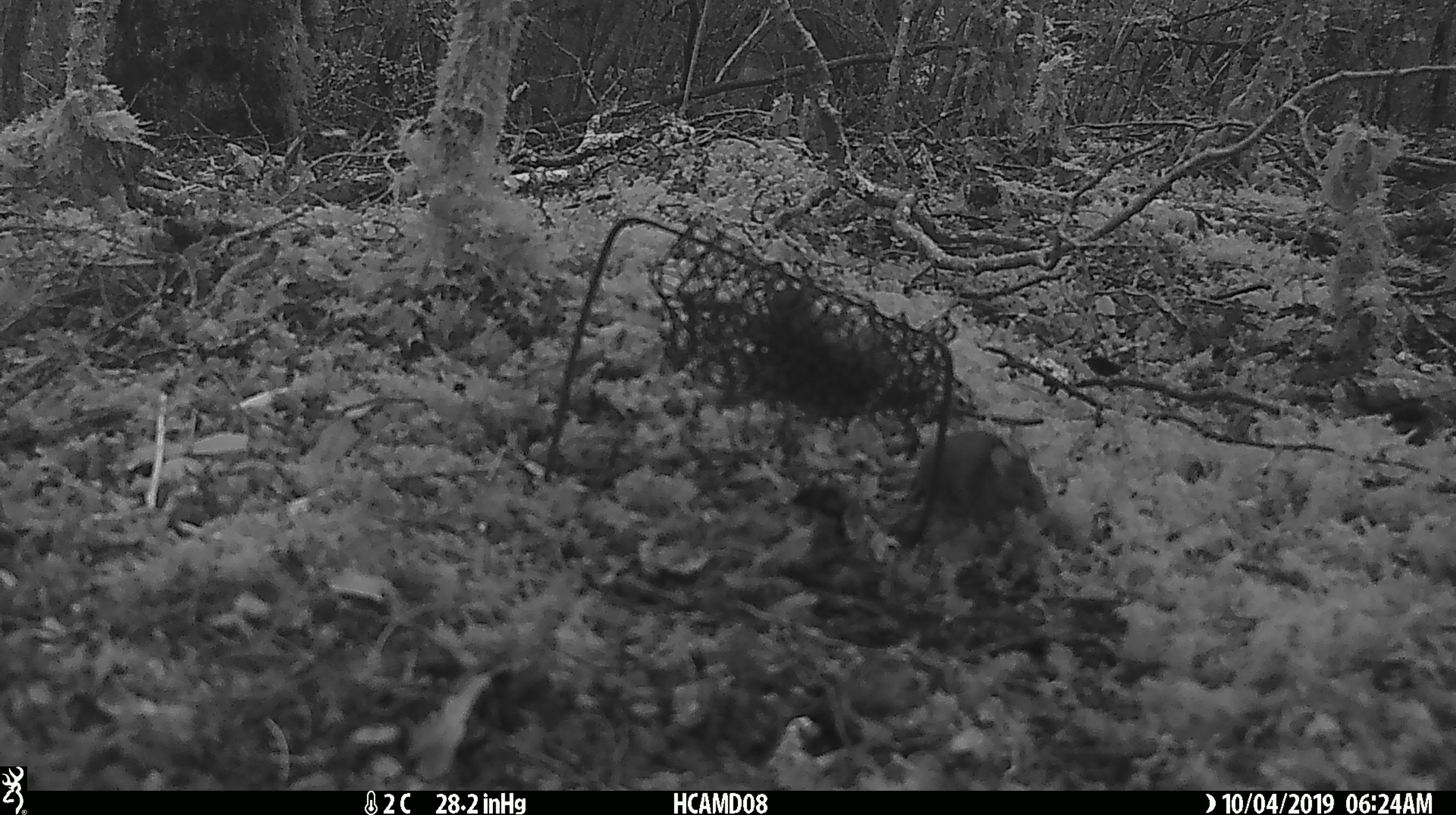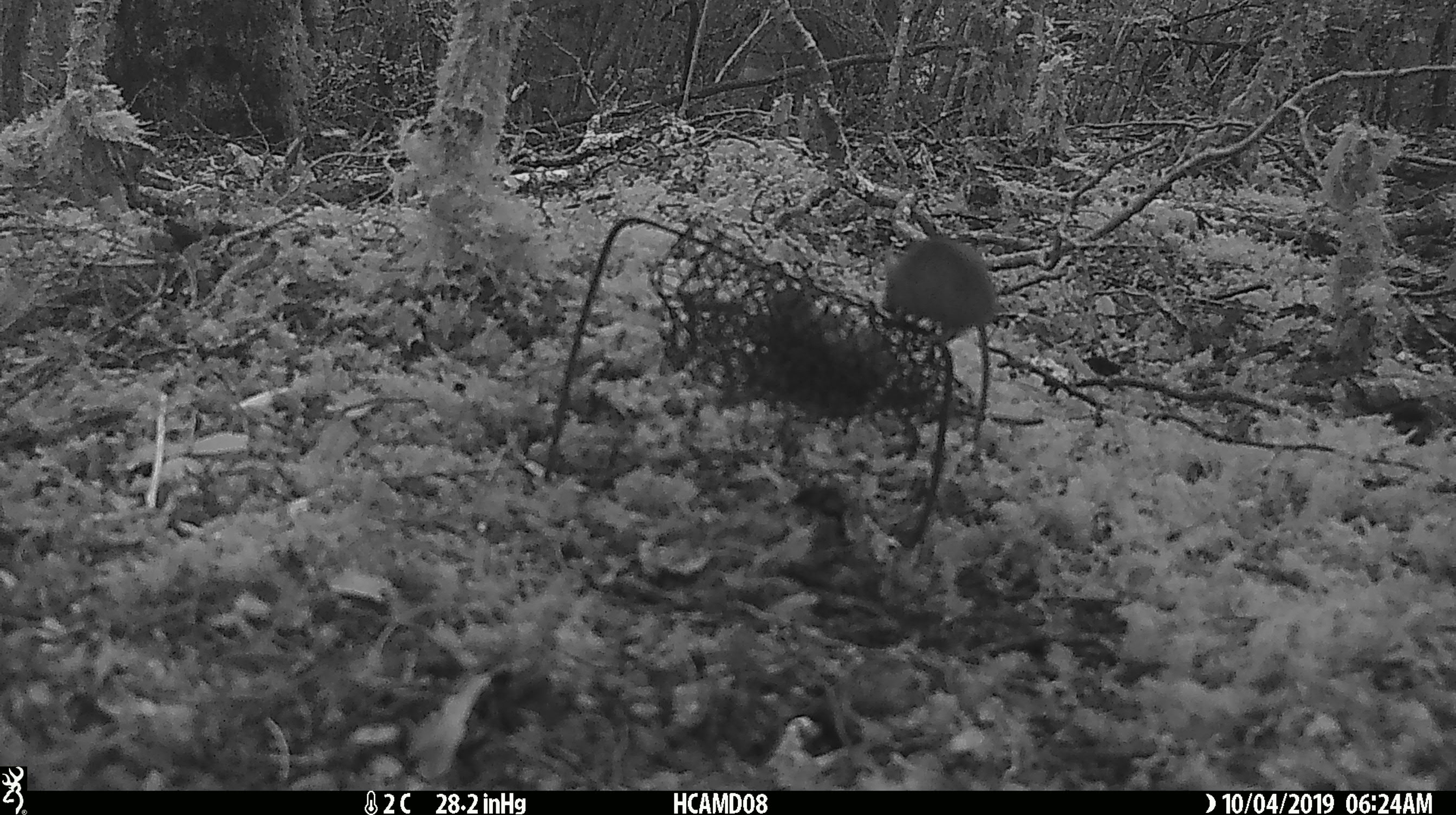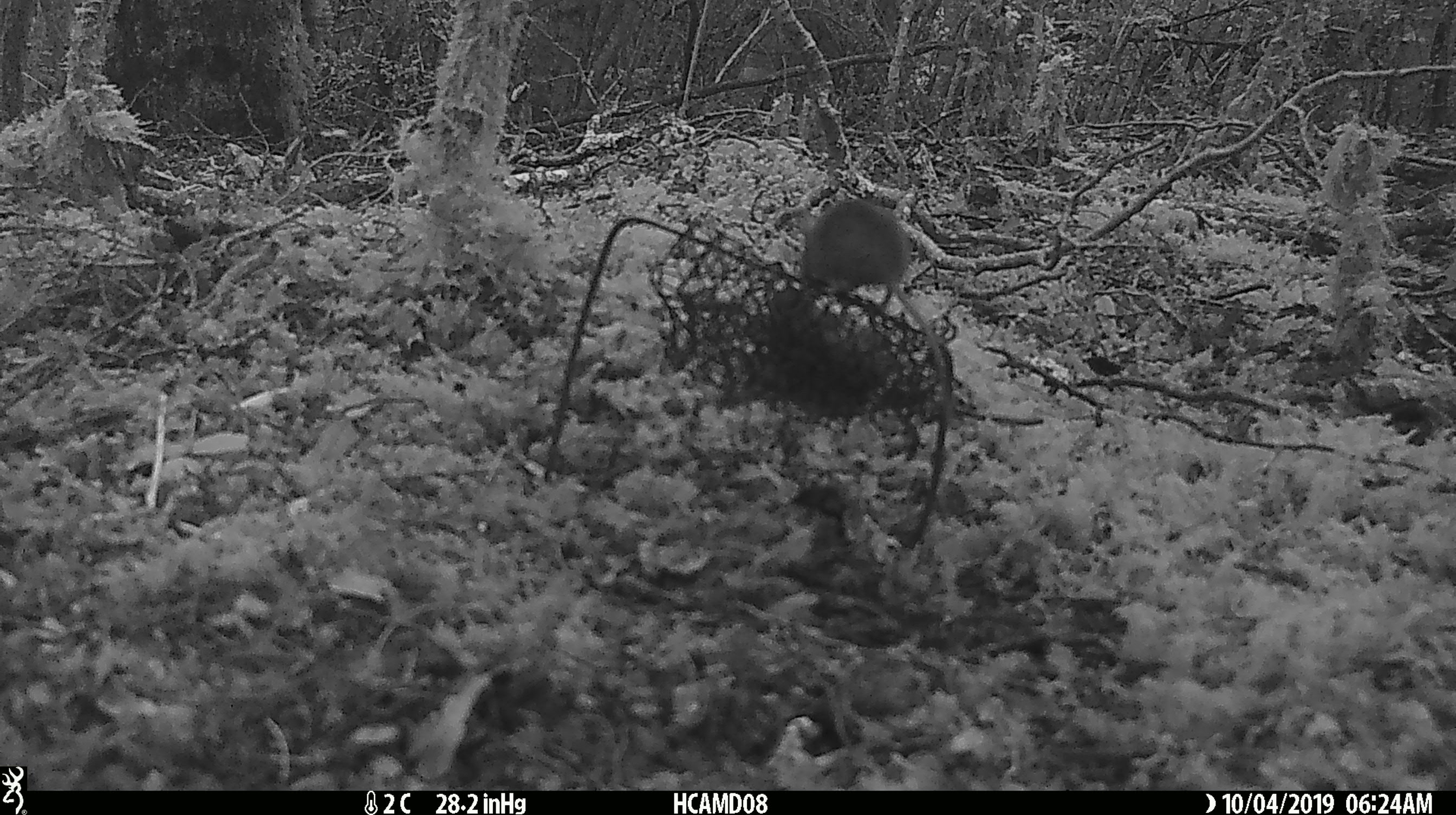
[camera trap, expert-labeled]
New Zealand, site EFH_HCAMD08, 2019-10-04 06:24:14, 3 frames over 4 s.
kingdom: Animalia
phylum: Chordata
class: Mammalia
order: Rodentia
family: Muridae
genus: Mus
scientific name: Mus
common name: mouse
Mouse (Mus).